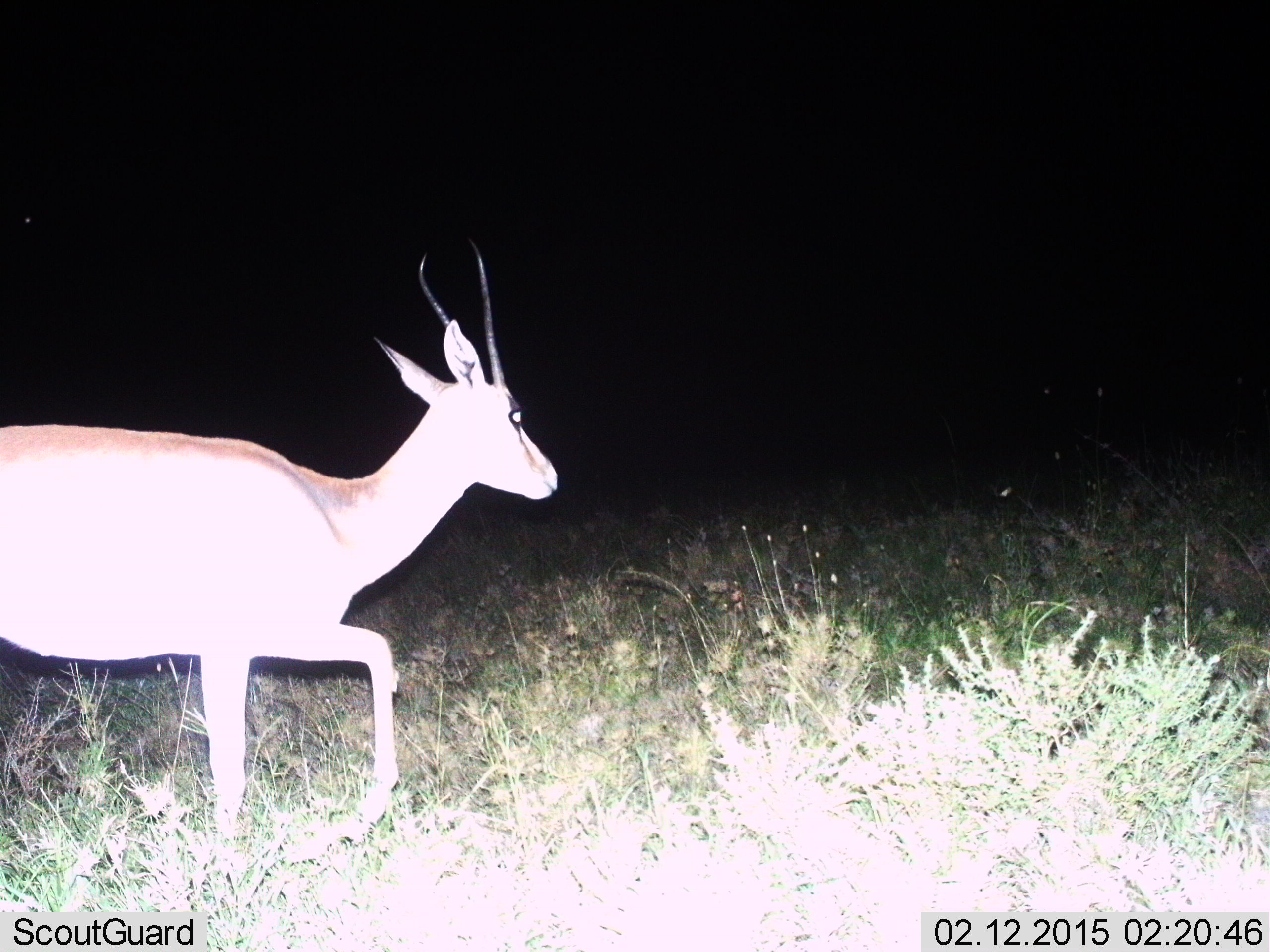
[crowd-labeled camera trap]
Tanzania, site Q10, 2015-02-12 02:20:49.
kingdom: Animalia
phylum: Chordata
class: Mammalia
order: Artiodactyla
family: Bovidae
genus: Nanger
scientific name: Nanger granti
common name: grant's gazelle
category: gazellegrants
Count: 1.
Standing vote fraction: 30%.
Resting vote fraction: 0%.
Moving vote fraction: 70%.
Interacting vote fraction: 0%.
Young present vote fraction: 0%.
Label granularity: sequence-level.